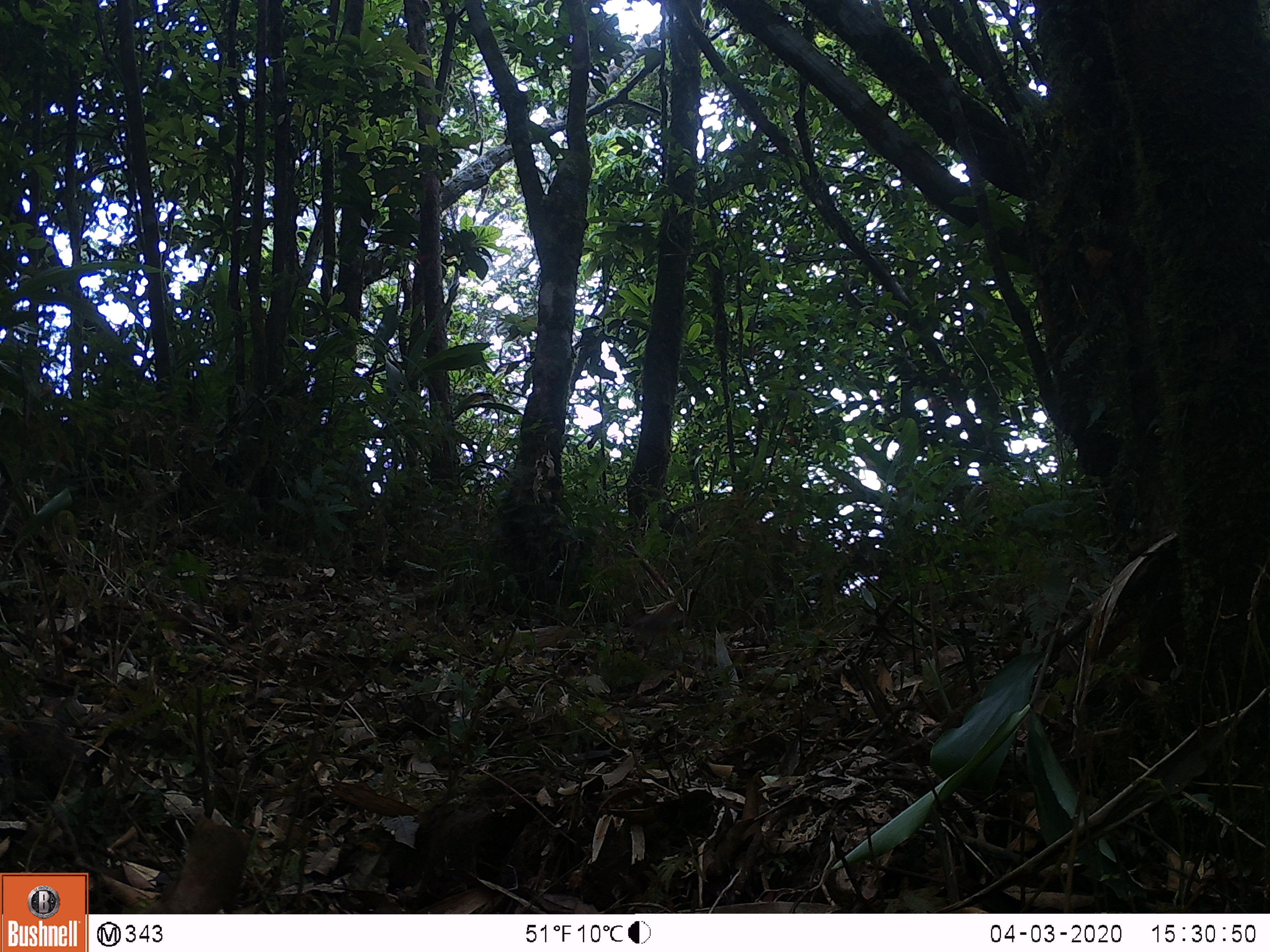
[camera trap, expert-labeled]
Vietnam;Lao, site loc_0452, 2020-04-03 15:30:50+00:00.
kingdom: Animalia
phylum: Chordata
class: Aves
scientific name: Aves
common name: bird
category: unidentified bird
Unidentified bird (bird) (Aves). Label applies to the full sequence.